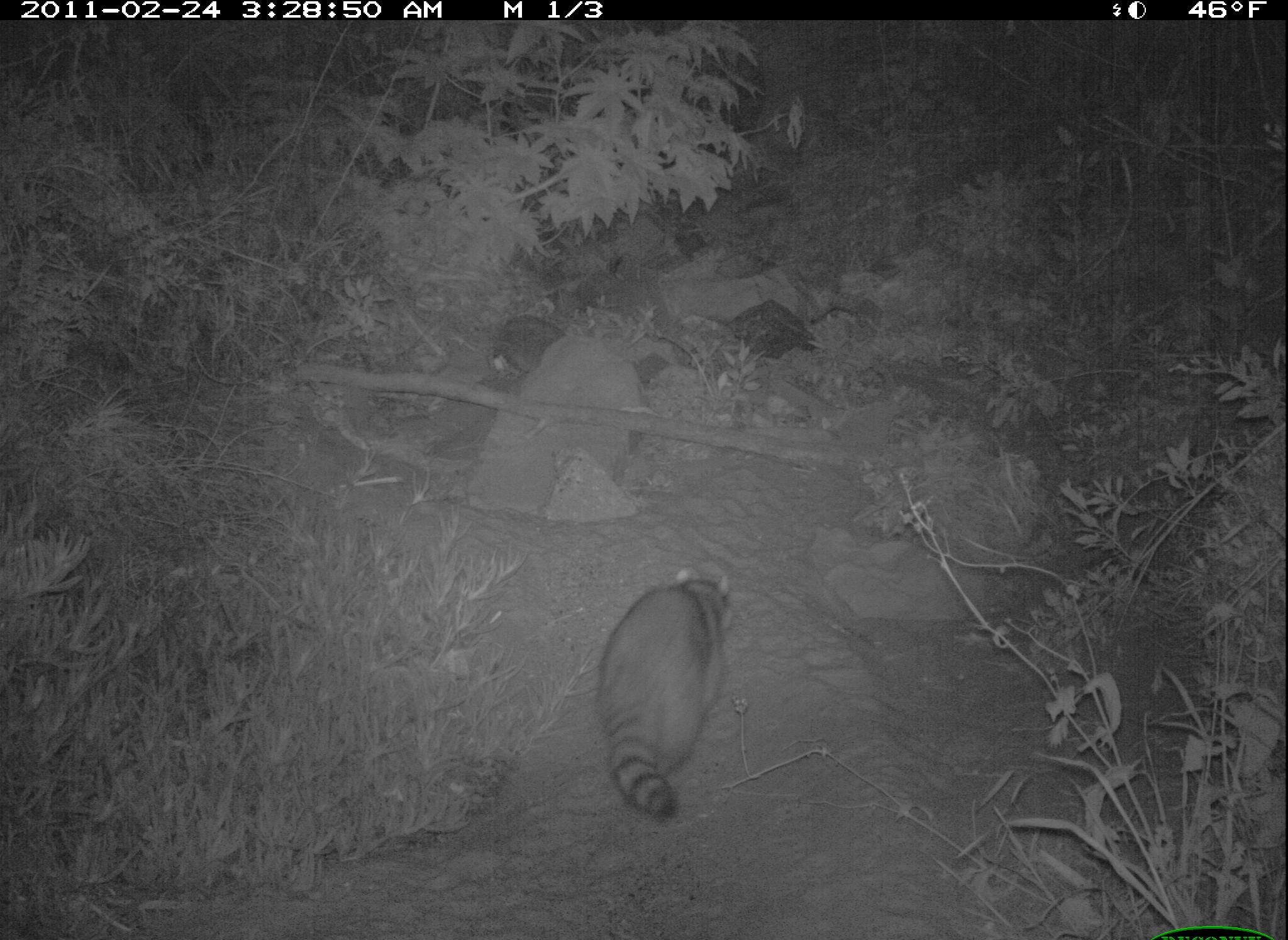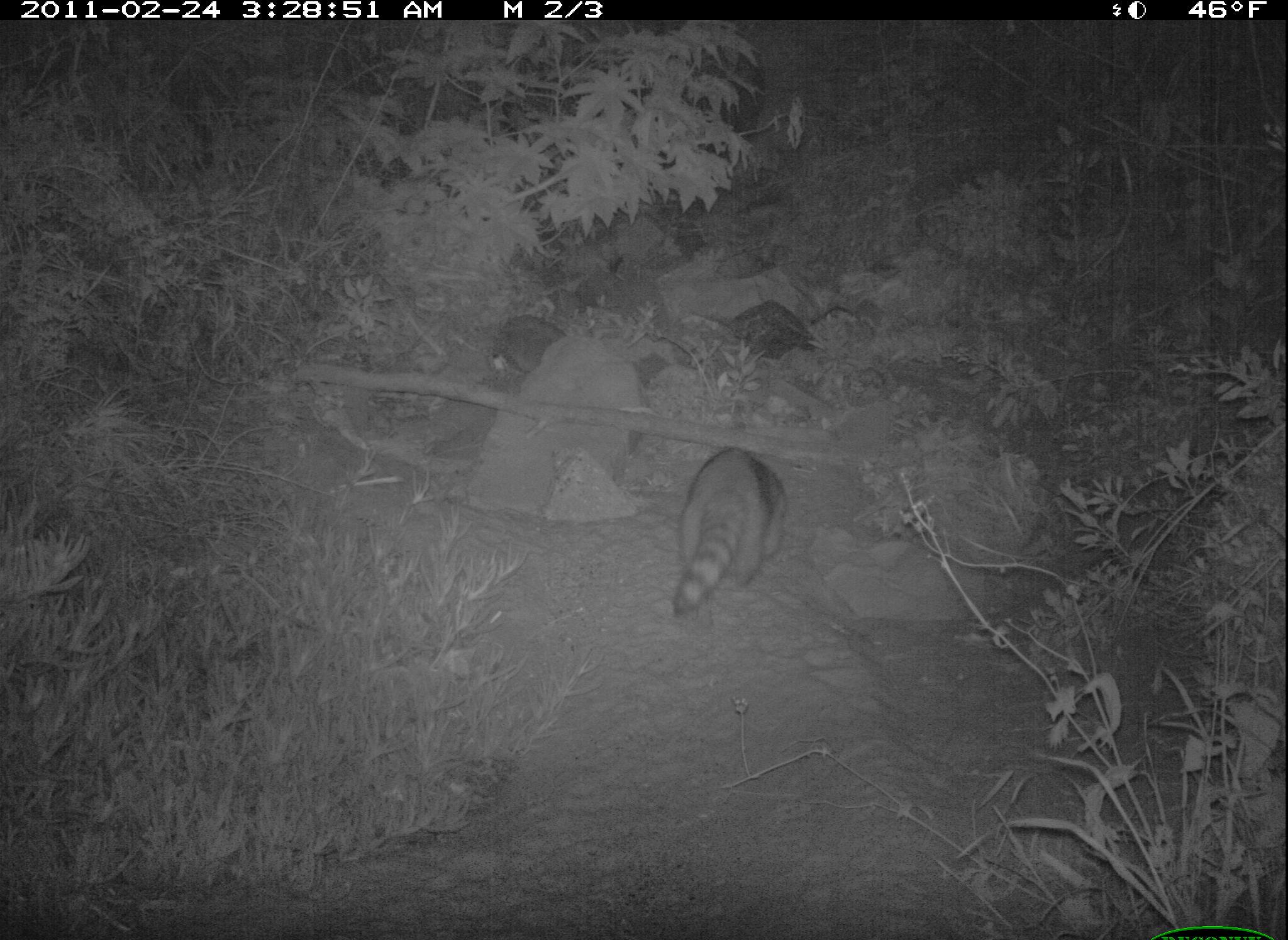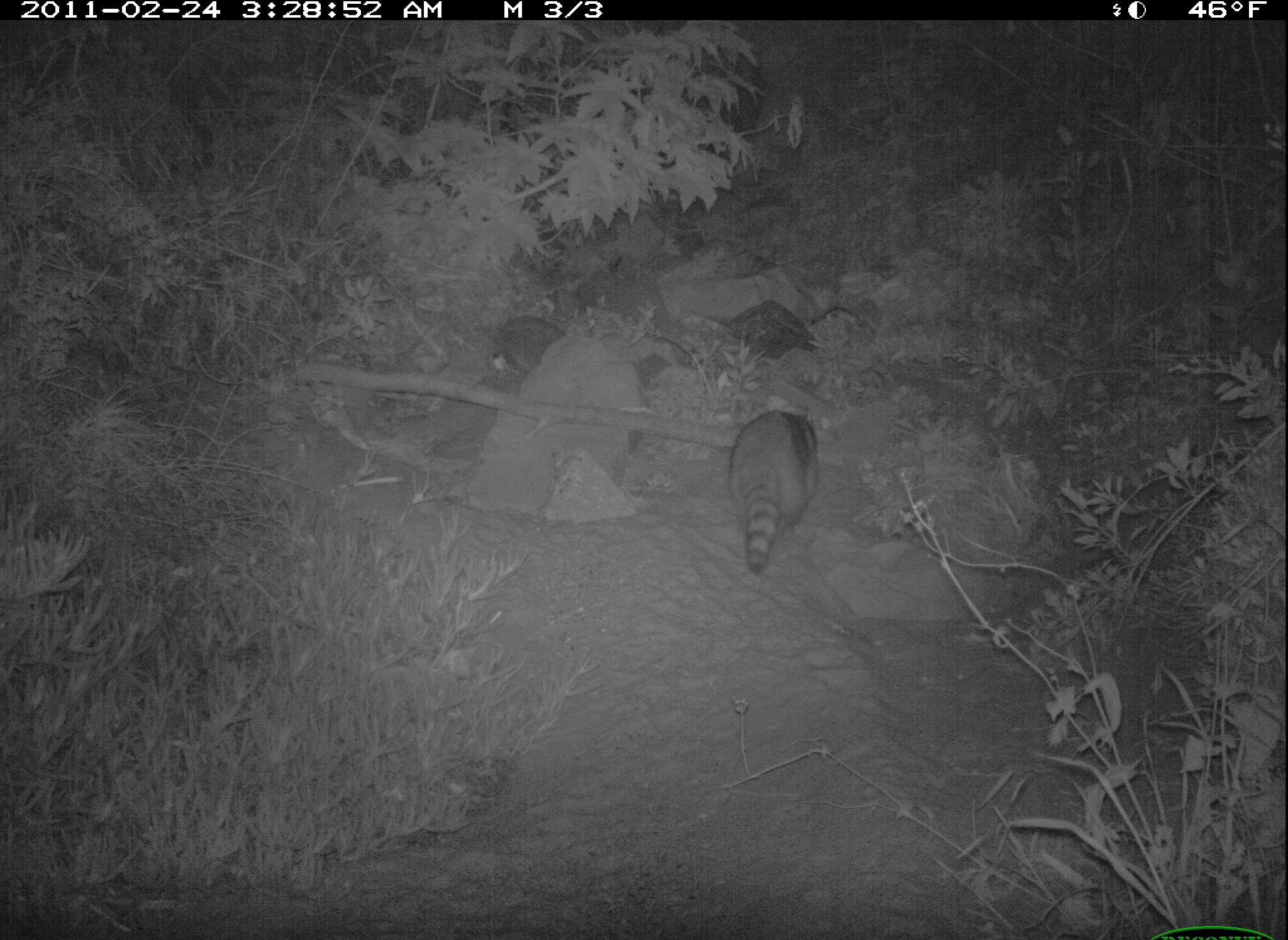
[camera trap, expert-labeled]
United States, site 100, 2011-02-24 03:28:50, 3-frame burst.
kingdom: Animalia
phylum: Chordata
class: Mammalia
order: Carnivora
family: Procyonidae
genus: Procyon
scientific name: Procyon lotor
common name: raccoon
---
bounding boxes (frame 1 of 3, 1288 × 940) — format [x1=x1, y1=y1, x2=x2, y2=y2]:
raccoon: [x1=588, y1=561, x2=747, y2=826]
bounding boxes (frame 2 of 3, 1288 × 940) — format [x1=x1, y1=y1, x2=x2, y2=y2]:
raccoon: [x1=626, y1=422, x2=818, y2=625]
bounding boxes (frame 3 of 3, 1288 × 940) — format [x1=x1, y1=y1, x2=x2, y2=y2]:
raccoon: [x1=694, y1=391, x2=834, y2=599]